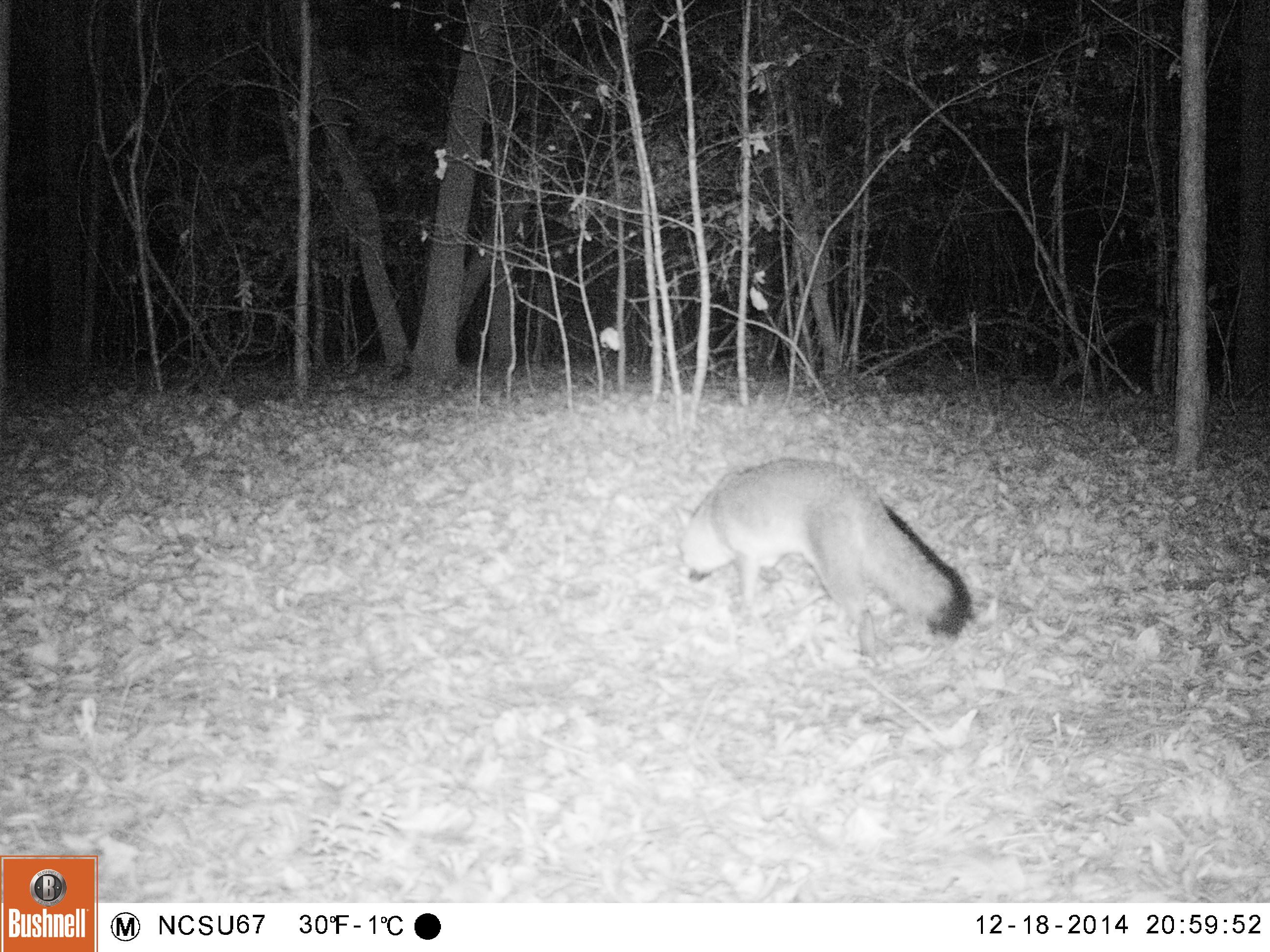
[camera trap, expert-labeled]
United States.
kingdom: Animalia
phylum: Chordata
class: Mammalia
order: Carnivora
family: Canidae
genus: Urocyon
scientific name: Urocyon cinereoargenteus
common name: gray fox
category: Grey Fox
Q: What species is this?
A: Grey Fox (gray fox) (Urocyon cinereoargenteus).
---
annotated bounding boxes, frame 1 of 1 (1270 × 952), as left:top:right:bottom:
Grey Fox: 676:448:977:660